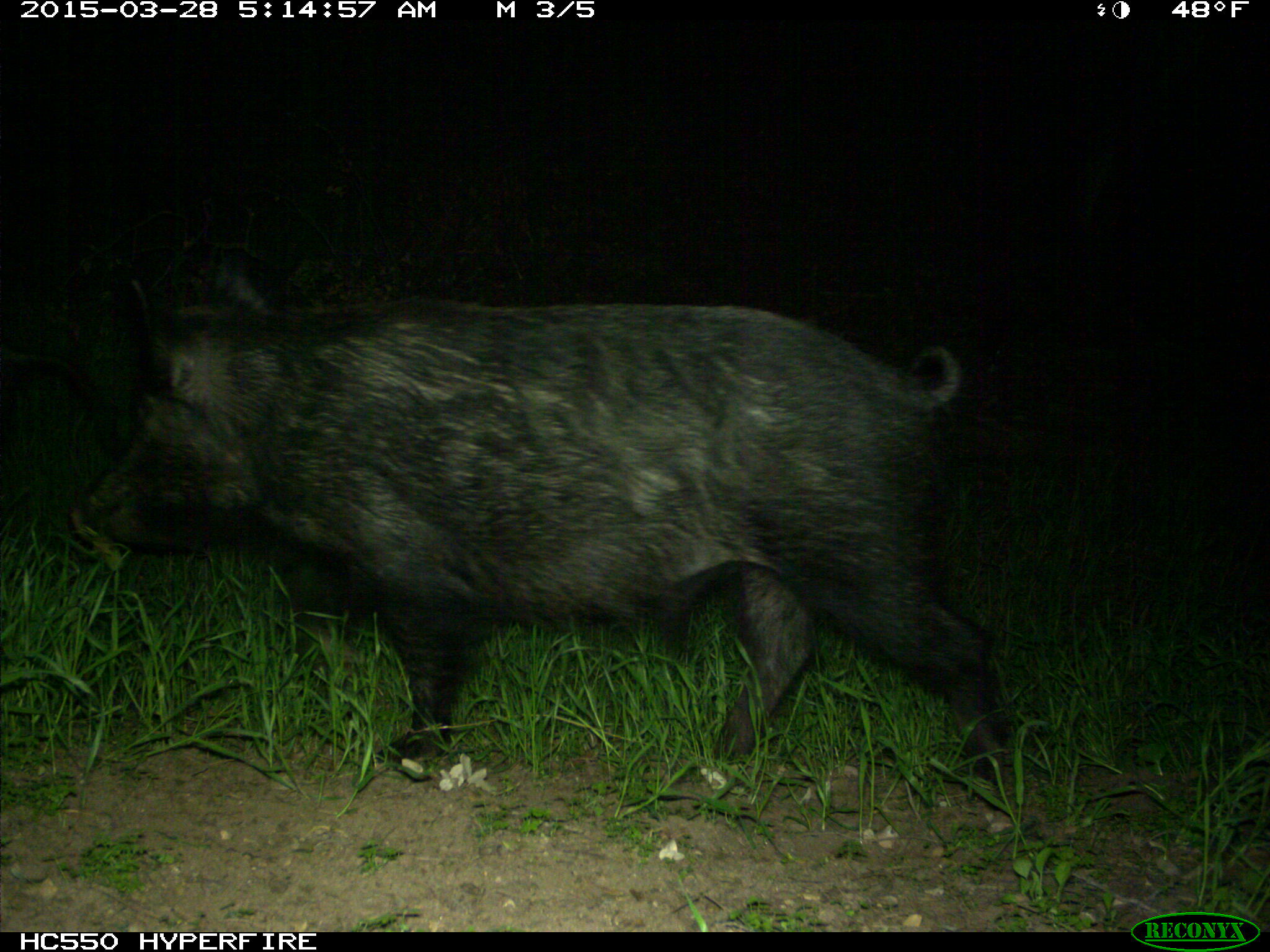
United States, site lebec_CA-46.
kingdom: Animalia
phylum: Chordata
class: Mammalia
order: Artiodactyla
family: Suidae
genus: Sus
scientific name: Sus scrofa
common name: wild boar